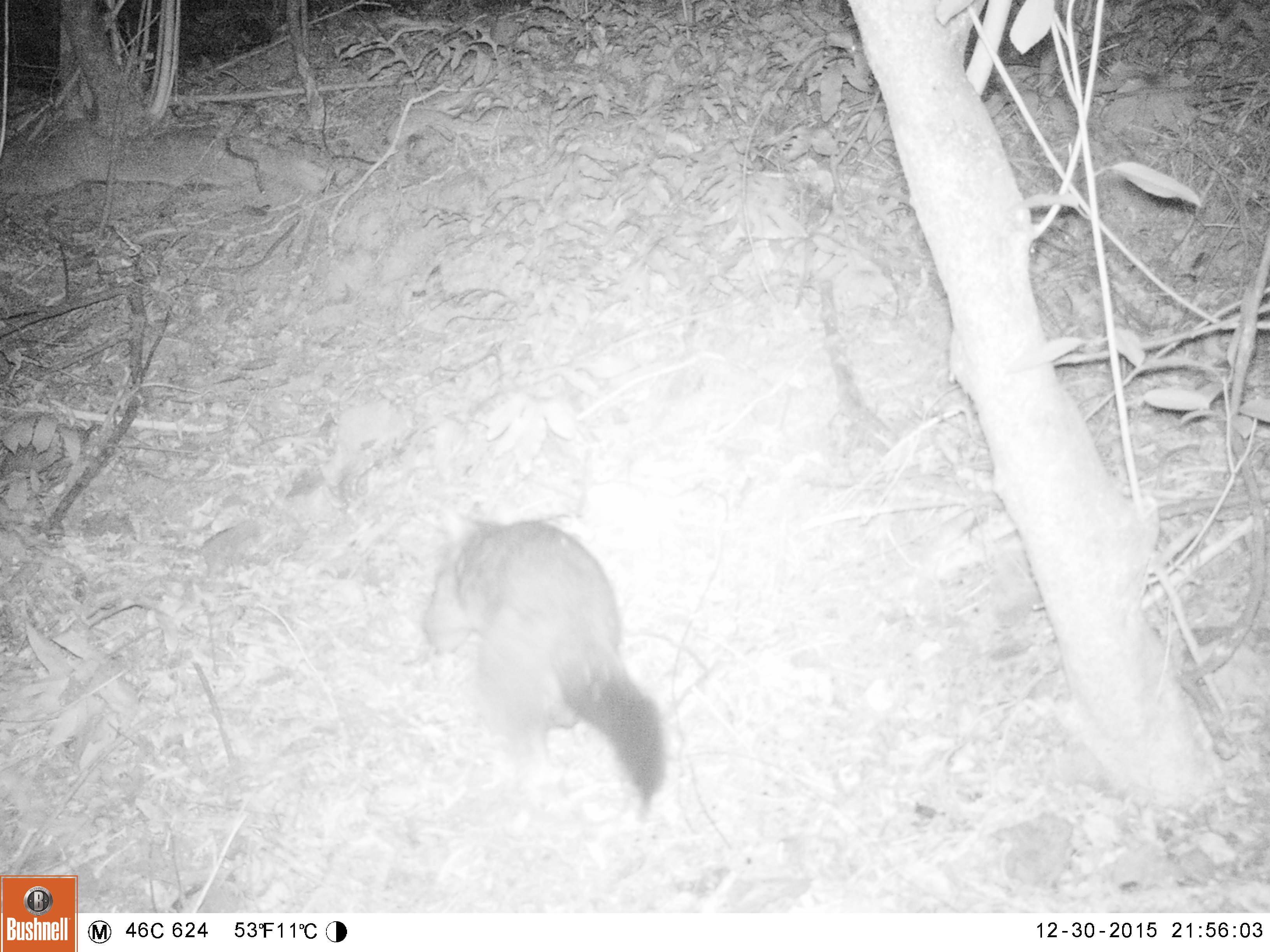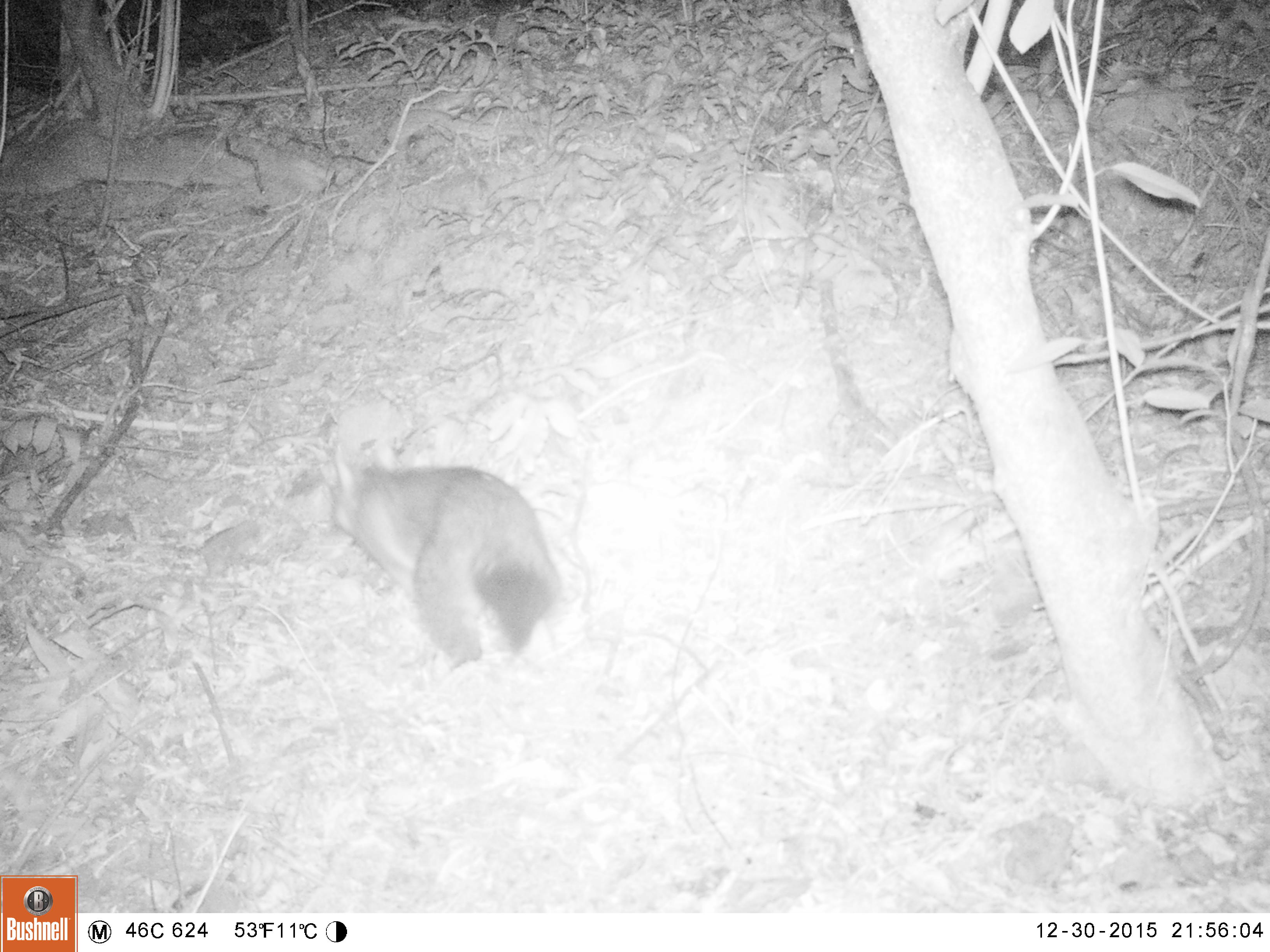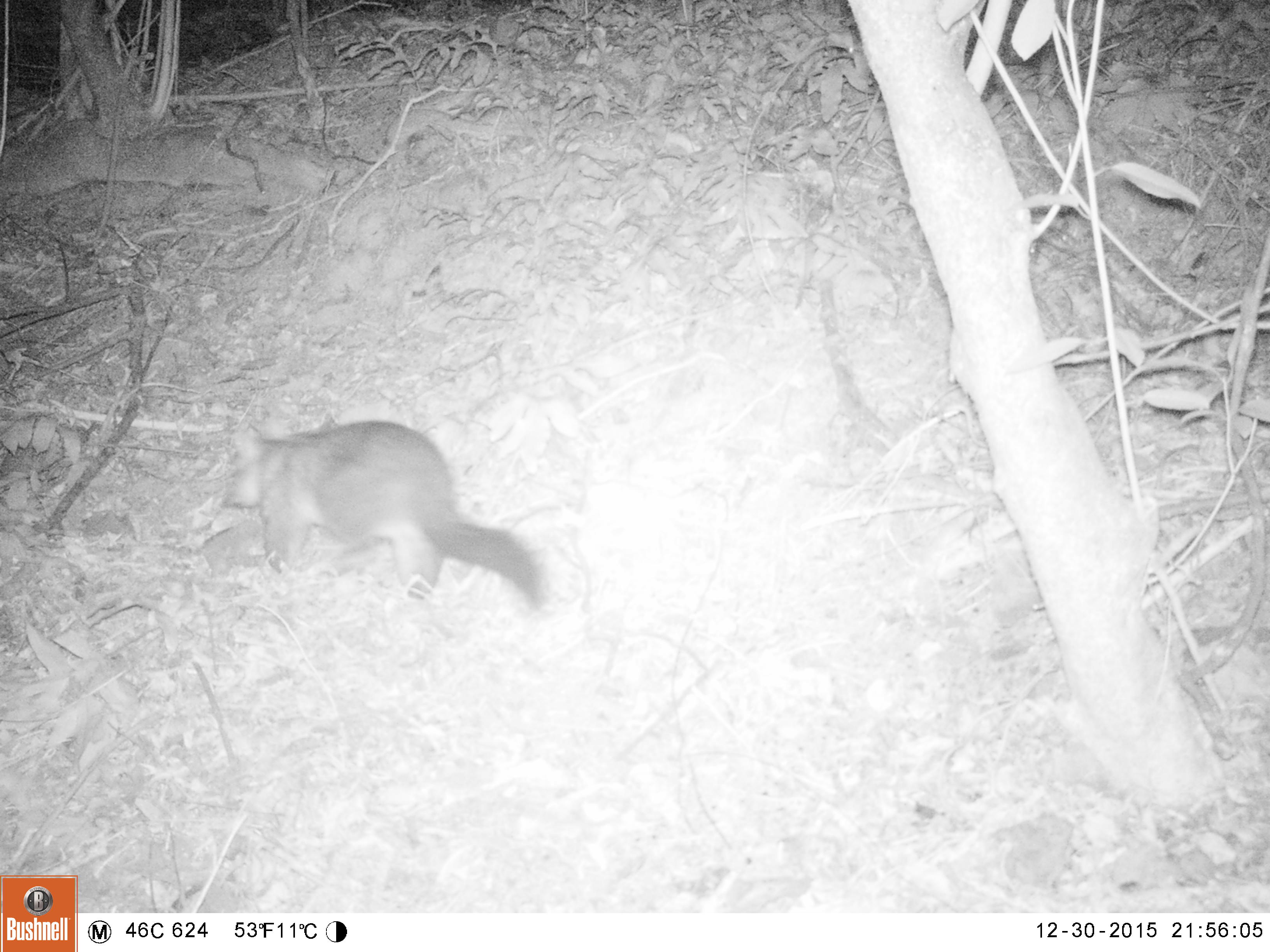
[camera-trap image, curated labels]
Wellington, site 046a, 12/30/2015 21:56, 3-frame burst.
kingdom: Animalia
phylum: Chordata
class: Mammalia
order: Didelphimorphia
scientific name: Didelphimorphia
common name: possum